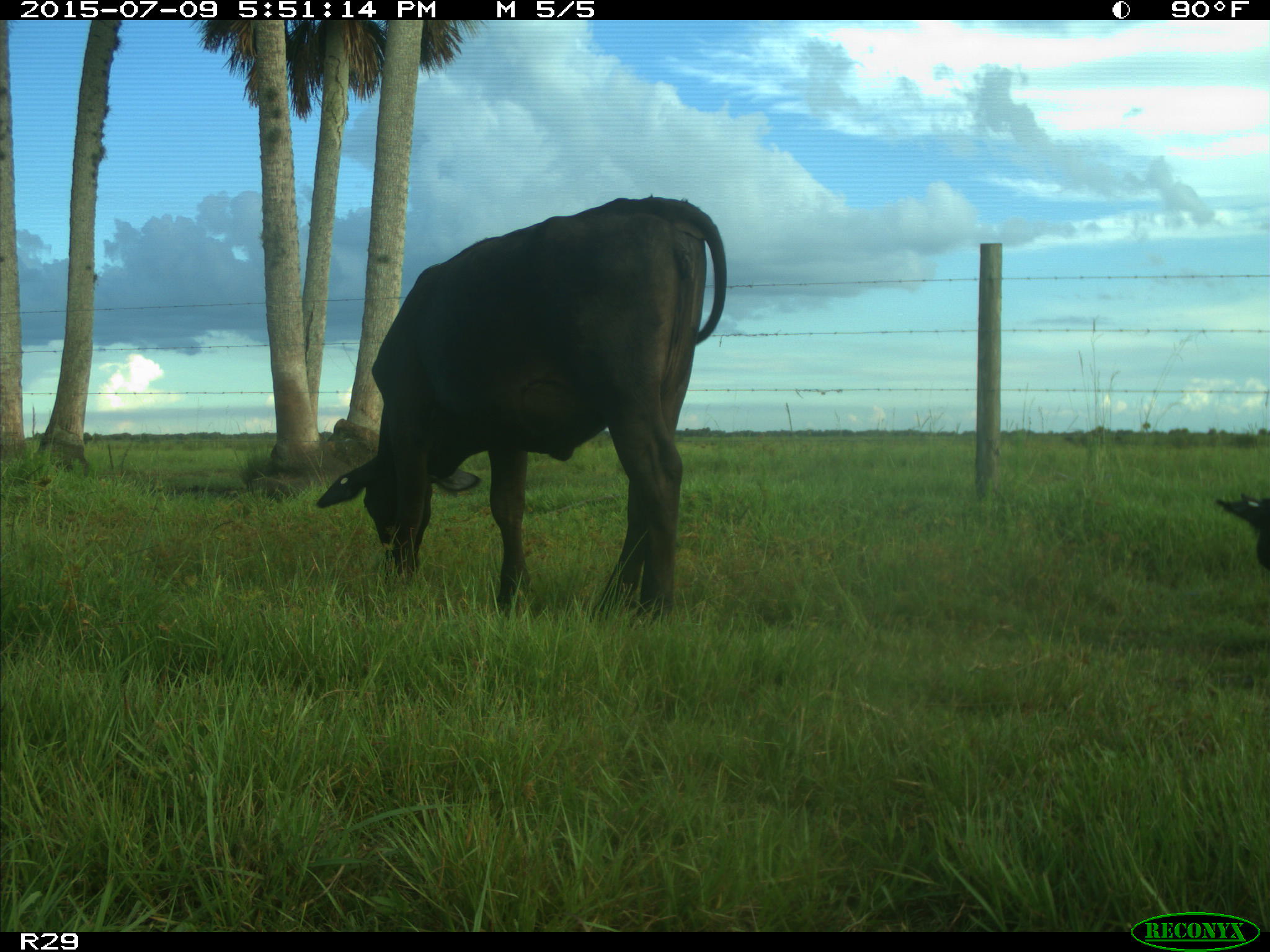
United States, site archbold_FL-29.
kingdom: Animalia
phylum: Chordata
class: Mammalia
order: Artiodactyla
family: Bovidae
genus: Bos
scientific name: Bos taurus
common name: domestic cow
Bos taurus (domestic cow).